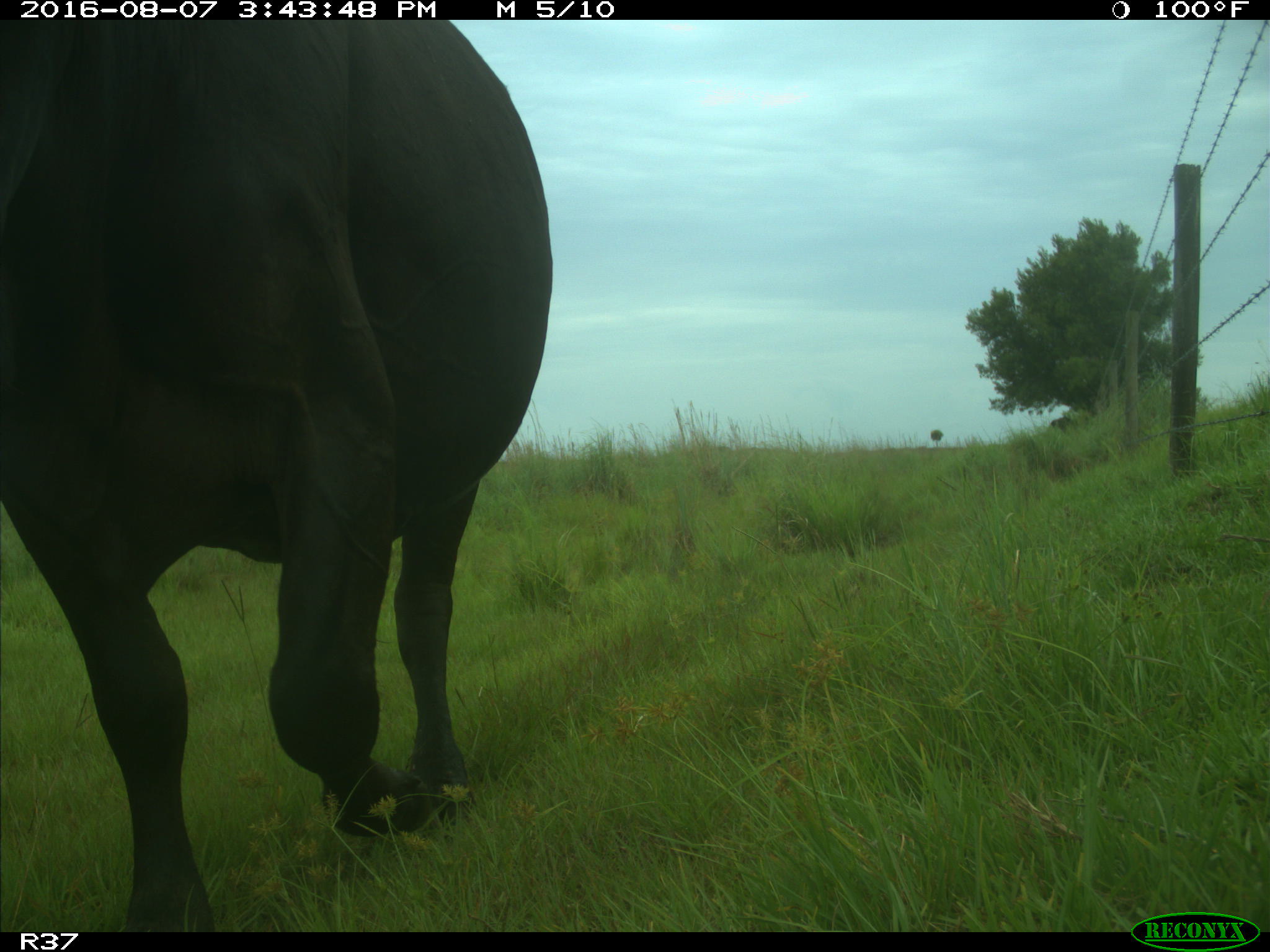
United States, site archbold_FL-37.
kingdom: Animalia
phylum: Chordata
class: Mammalia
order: Artiodactyla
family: Bovidae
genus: Bos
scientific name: Bos taurus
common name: domestic cow